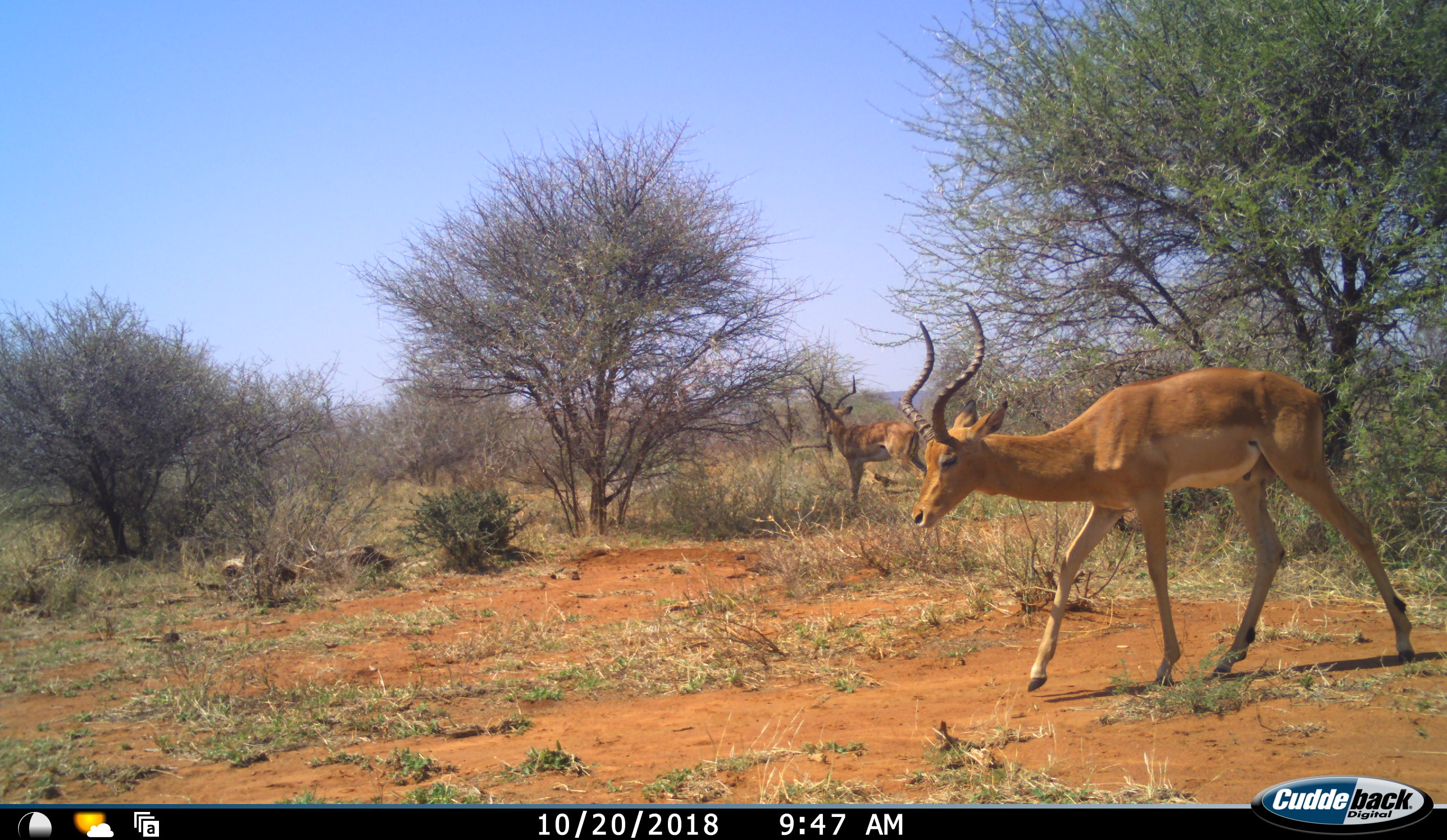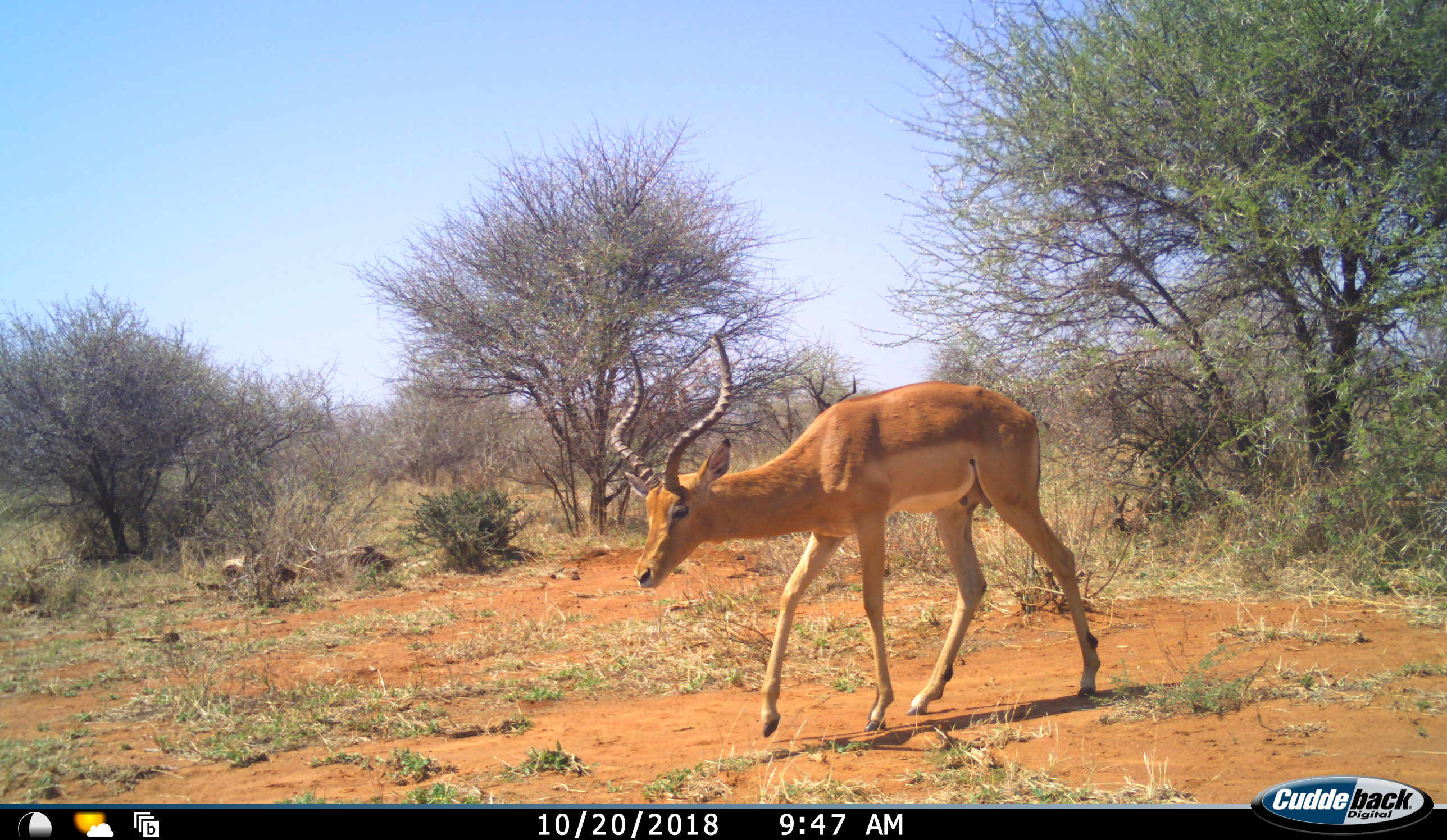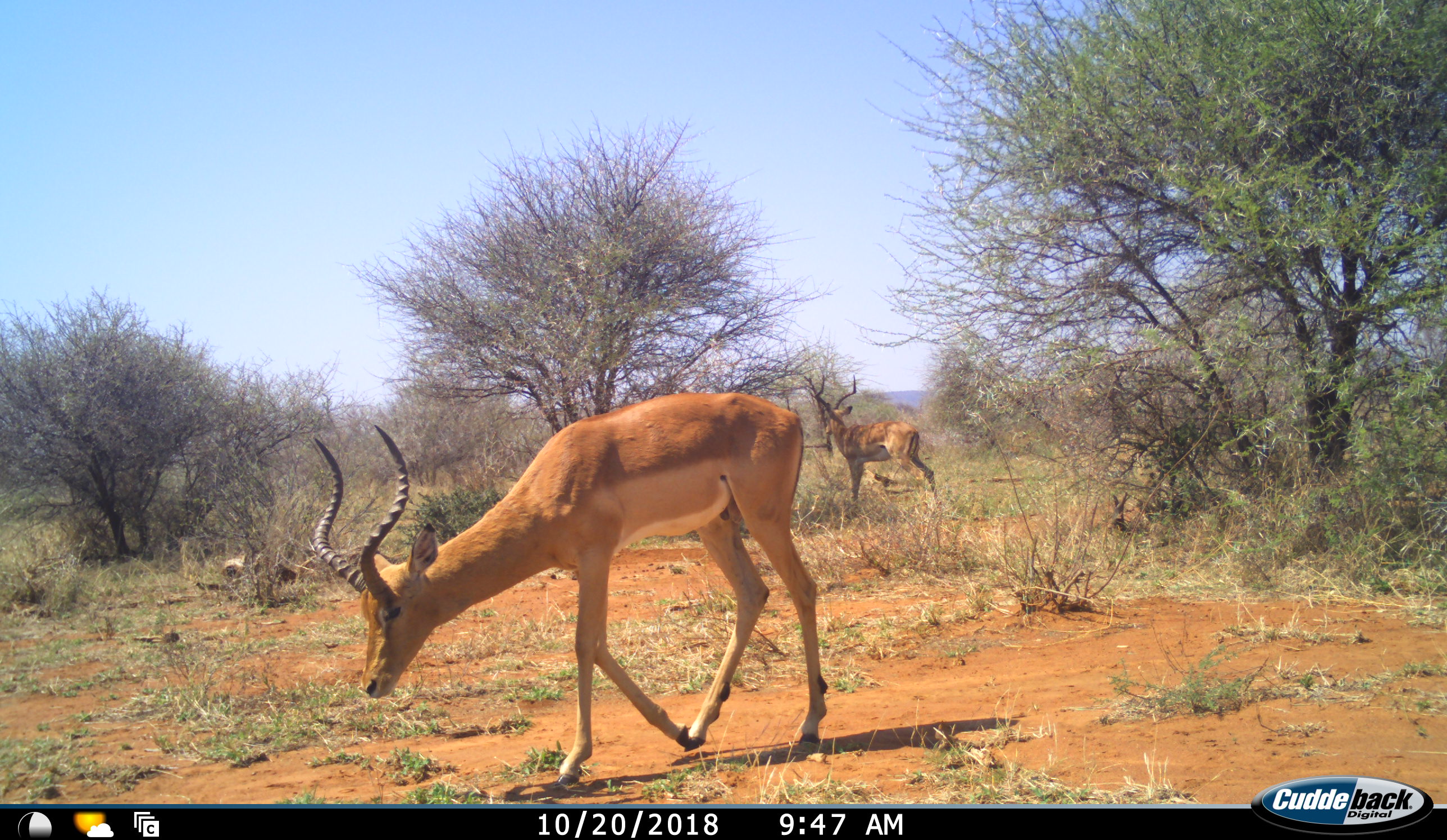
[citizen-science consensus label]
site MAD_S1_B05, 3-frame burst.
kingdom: Animalia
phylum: Chordata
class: Mammalia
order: Artiodactyla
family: Bovidae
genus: Aepyceros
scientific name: Aepyceros melampus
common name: impala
Impala (Aepyceros melampus), count 2. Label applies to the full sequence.